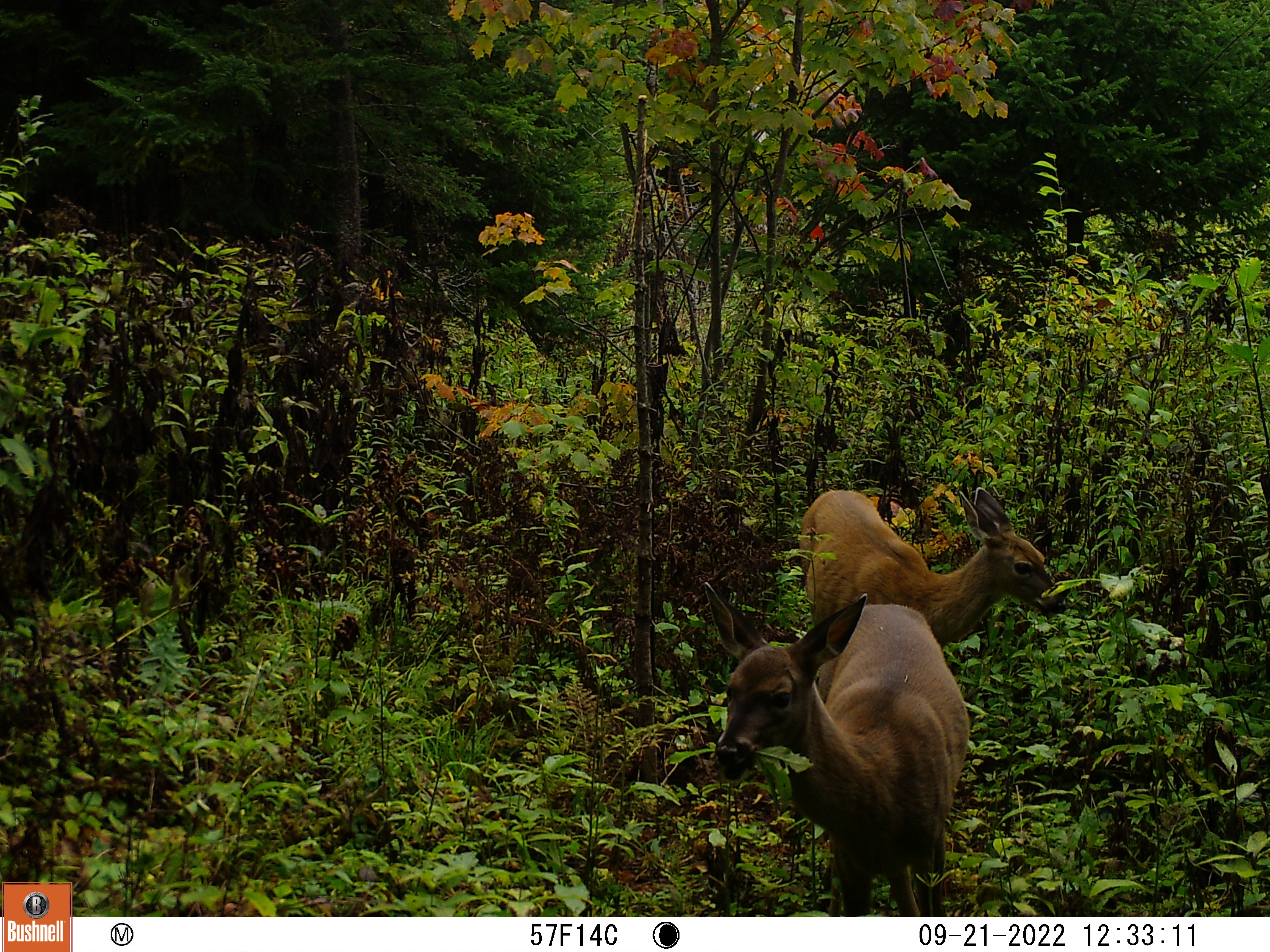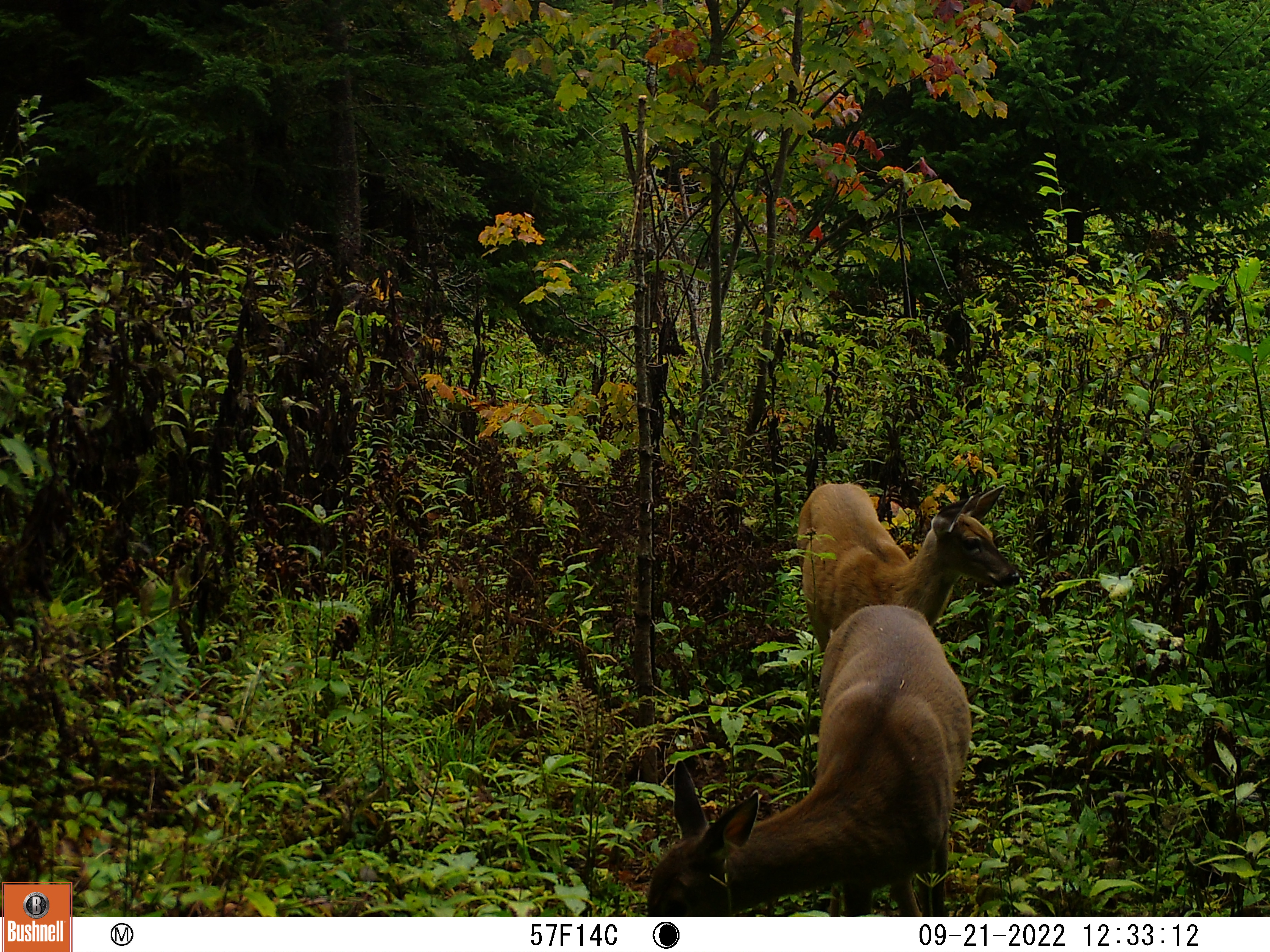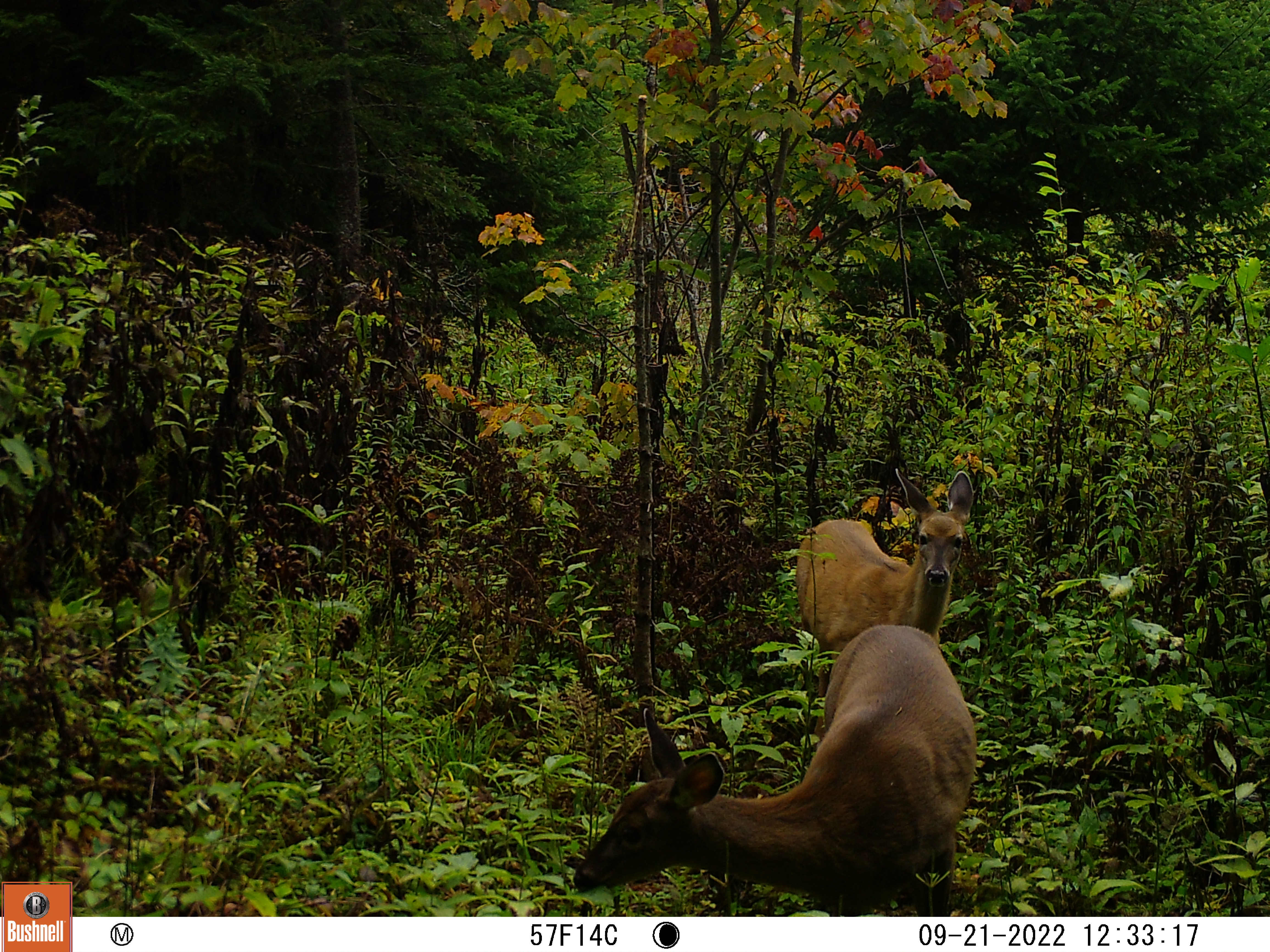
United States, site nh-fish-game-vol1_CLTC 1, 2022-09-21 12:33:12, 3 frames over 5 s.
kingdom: Animalia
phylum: Chordata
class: Mammalia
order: Artiodactyla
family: Cervidae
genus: Odocoileus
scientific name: Odocoileus virginianus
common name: white-tailed deer